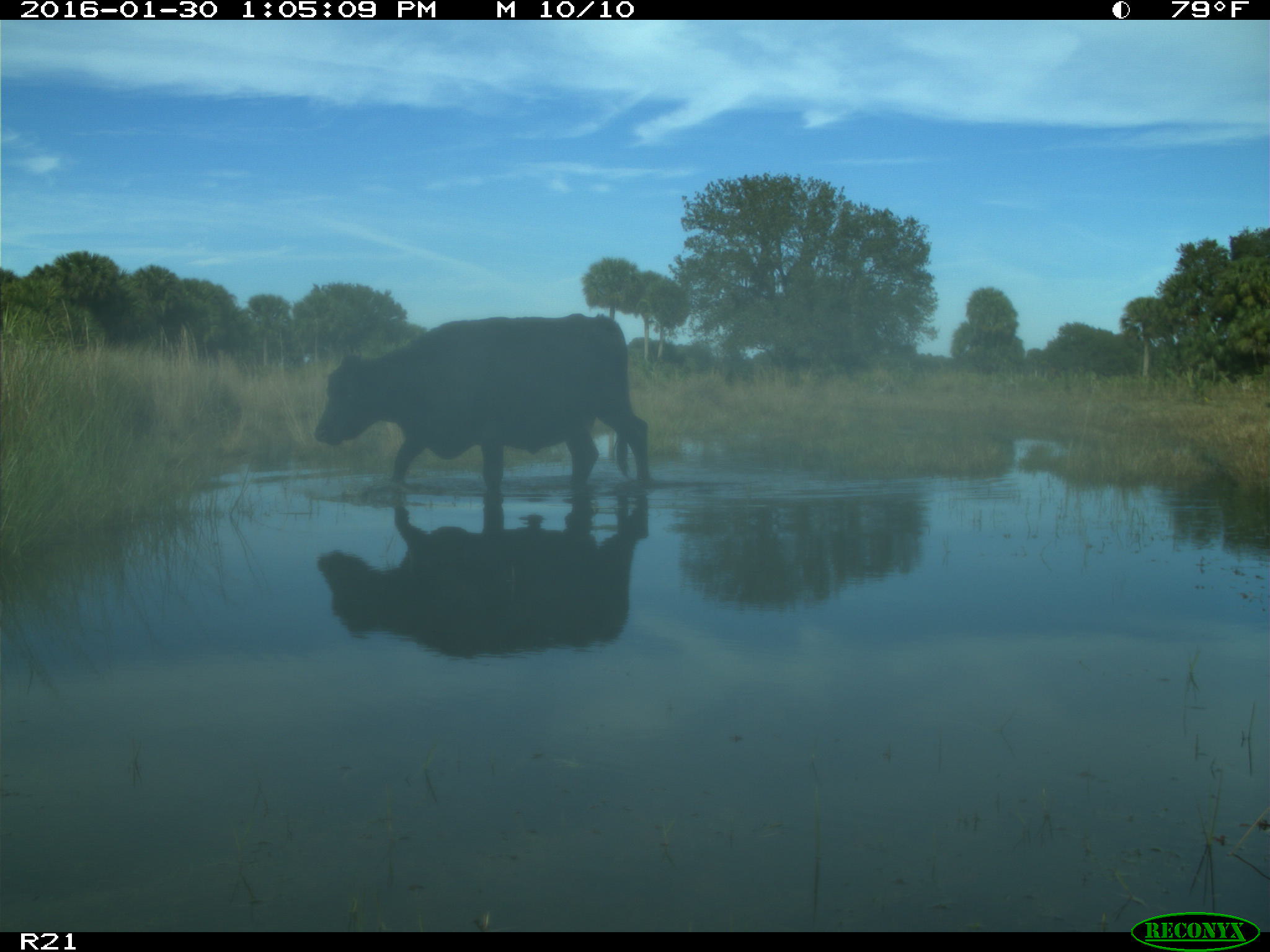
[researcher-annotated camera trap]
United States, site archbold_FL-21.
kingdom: Animalia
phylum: Chordata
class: Mammalia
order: Artiodactyla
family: Bovidae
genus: Bos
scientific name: Bos taurus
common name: domestic cow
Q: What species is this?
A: Bos taurus (domestic cow).